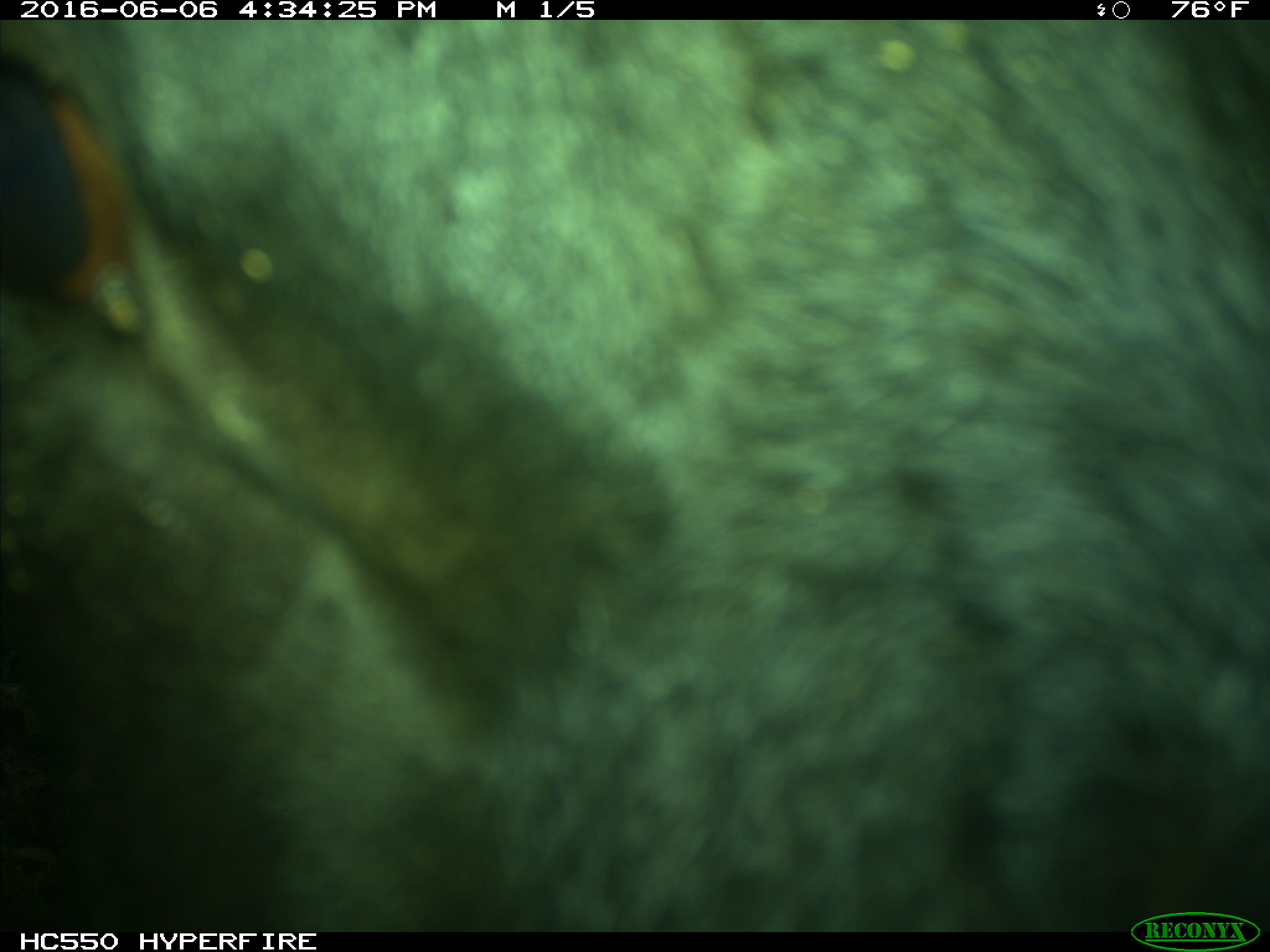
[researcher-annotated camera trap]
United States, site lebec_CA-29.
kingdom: Animalia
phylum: Chordata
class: Mammalia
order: Artiodactyla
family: Bovidae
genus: Bos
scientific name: Bos taurus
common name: domestic cow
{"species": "Bos taurus (domestic cow)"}